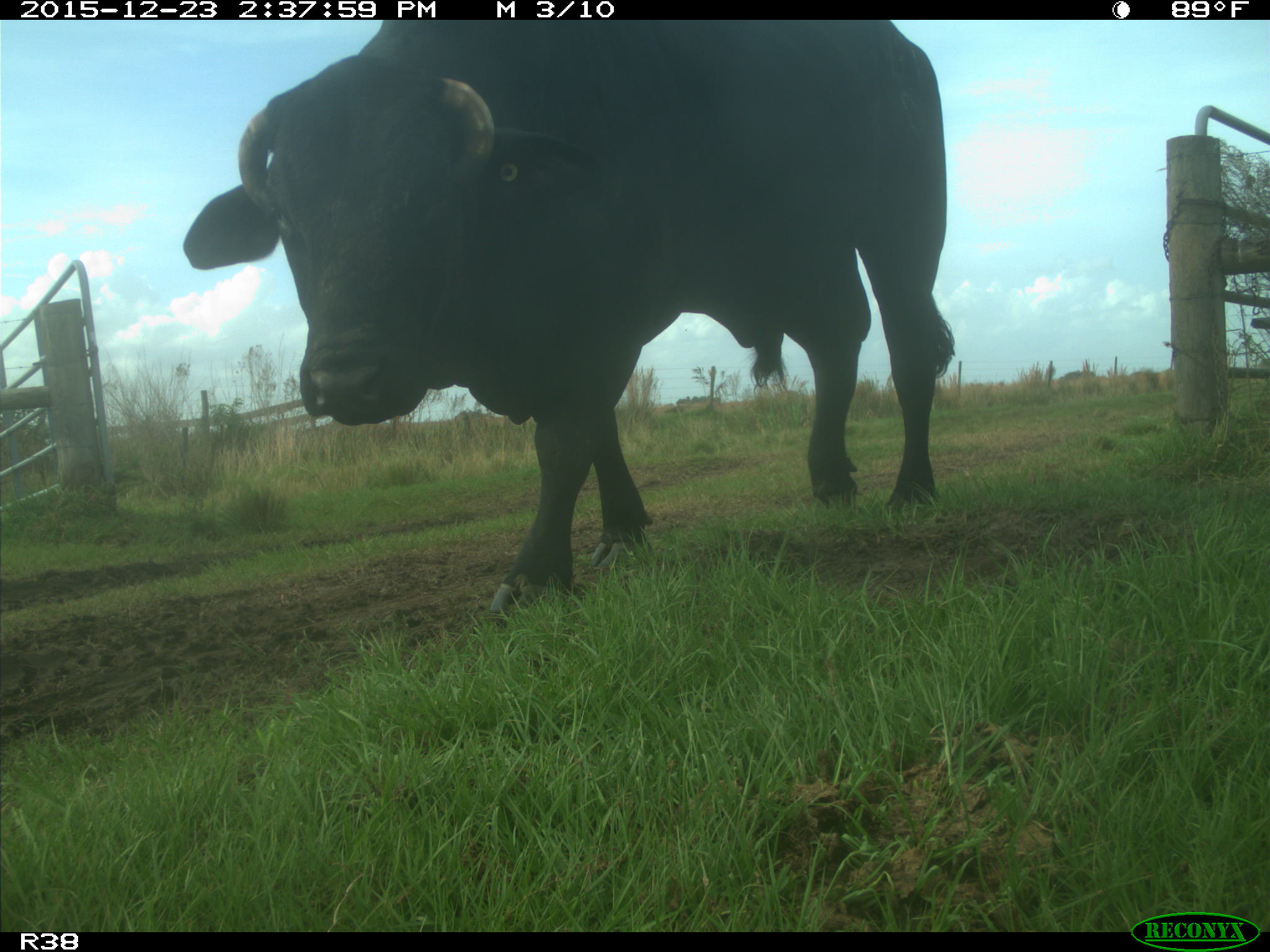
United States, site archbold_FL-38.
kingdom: Animalia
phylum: Chordata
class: Mammalia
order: Artiodactyla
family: Bovidae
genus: Bos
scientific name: Bos taurus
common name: domestic cow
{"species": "Bos taurus (domestic cow)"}